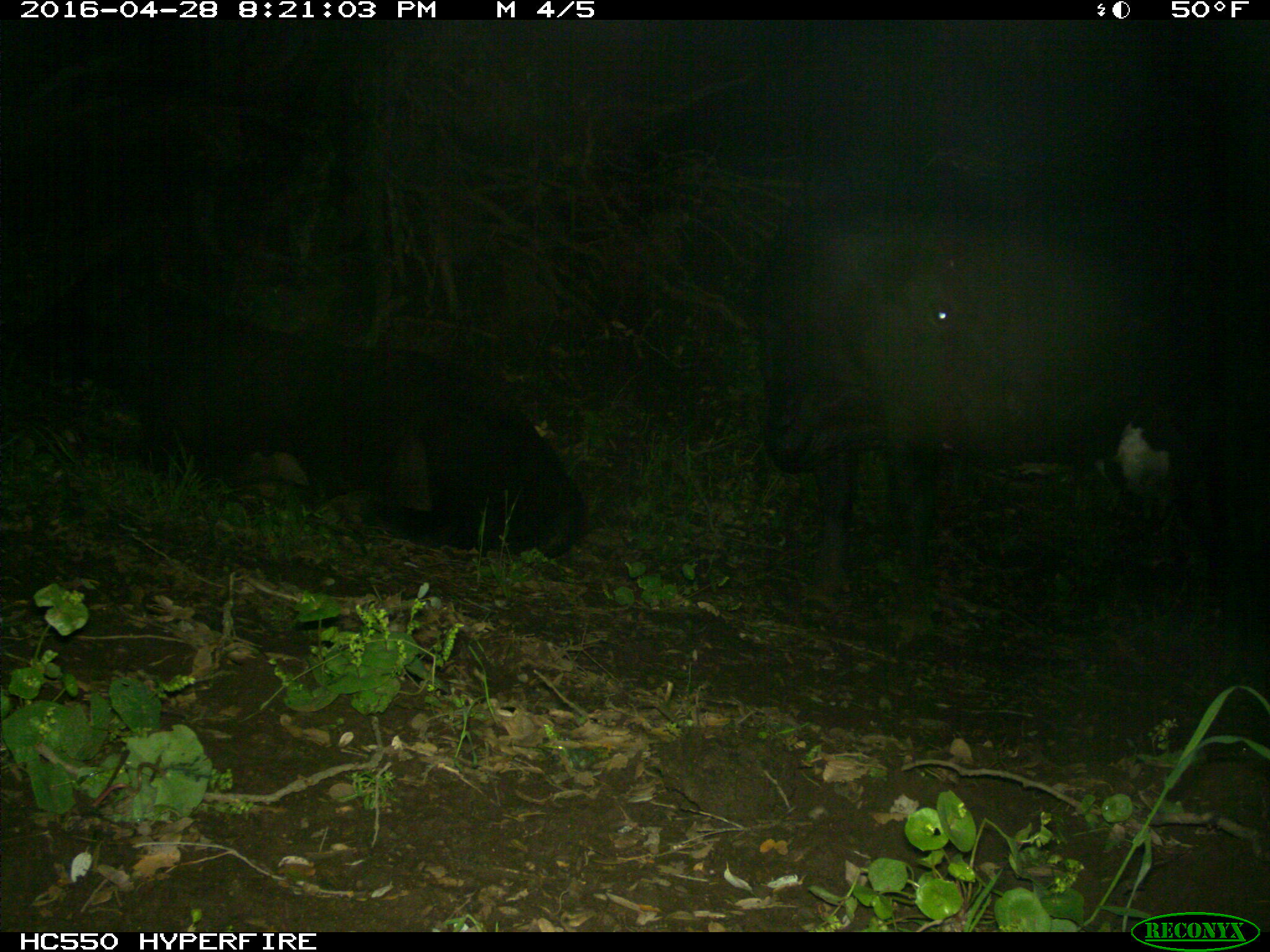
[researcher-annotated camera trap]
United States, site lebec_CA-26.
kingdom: Animalia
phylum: Chordata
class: Mammalia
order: Artiodactyla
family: Bovidae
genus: Bos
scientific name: Bos taurus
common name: domestic cow